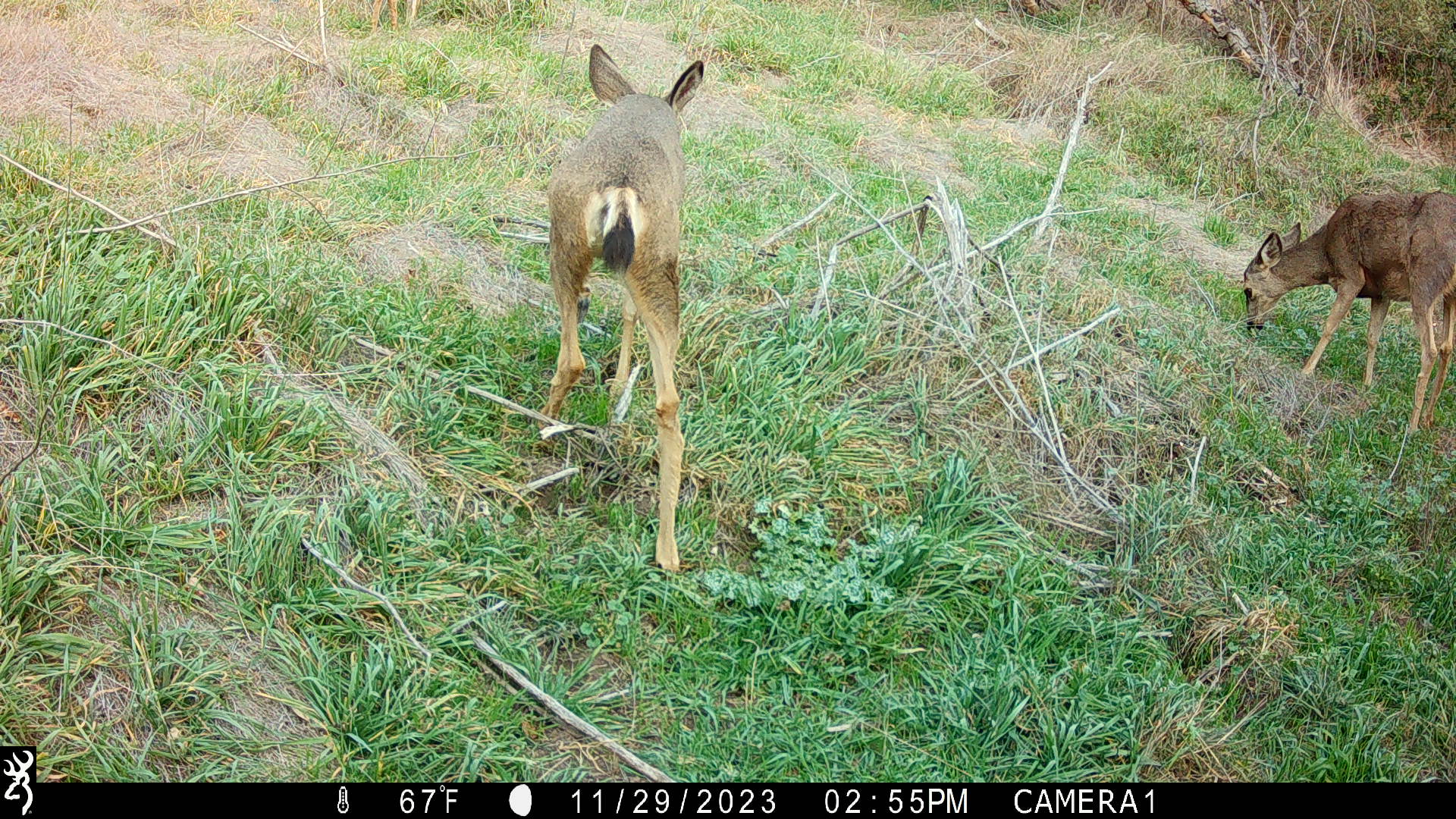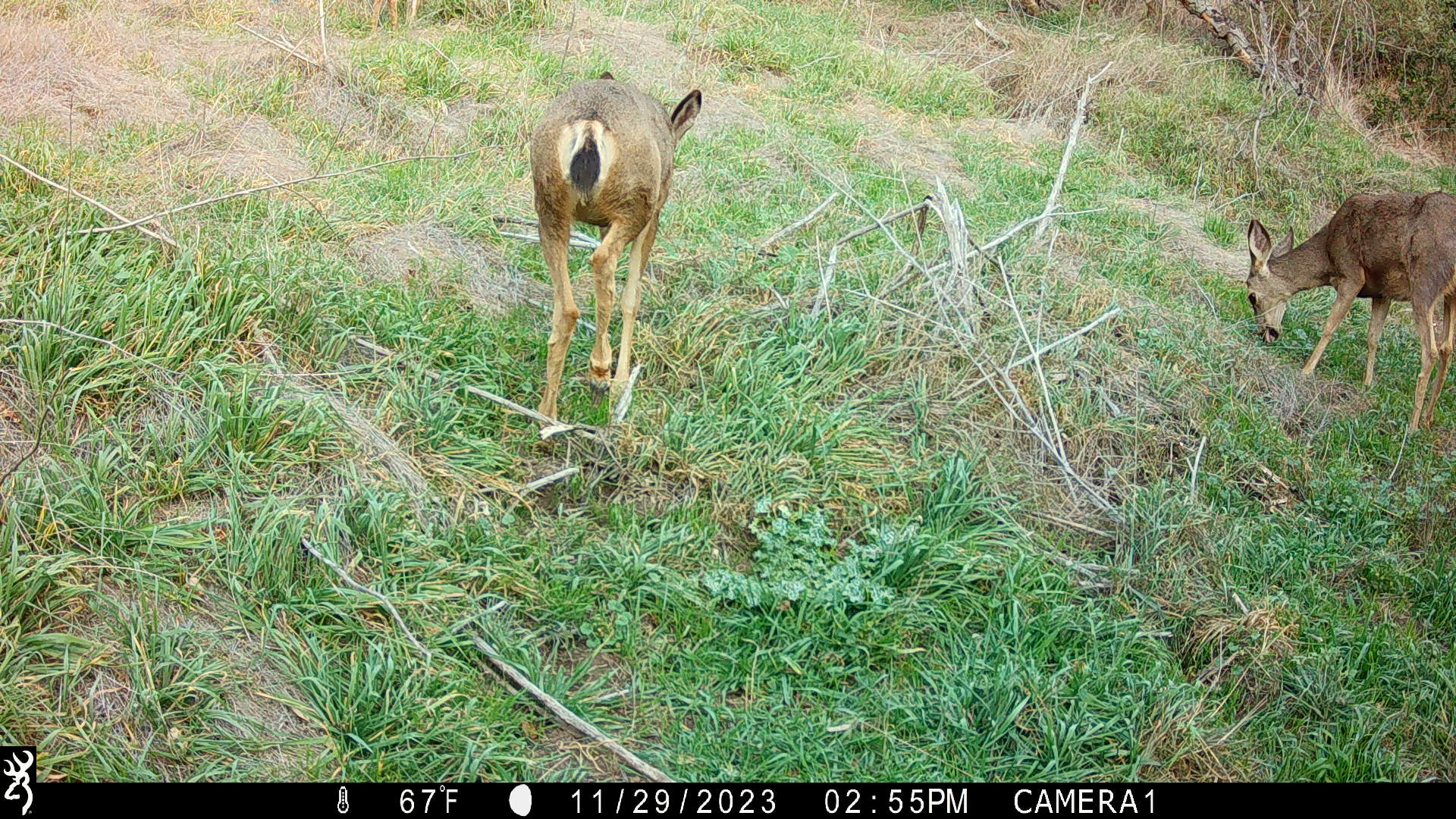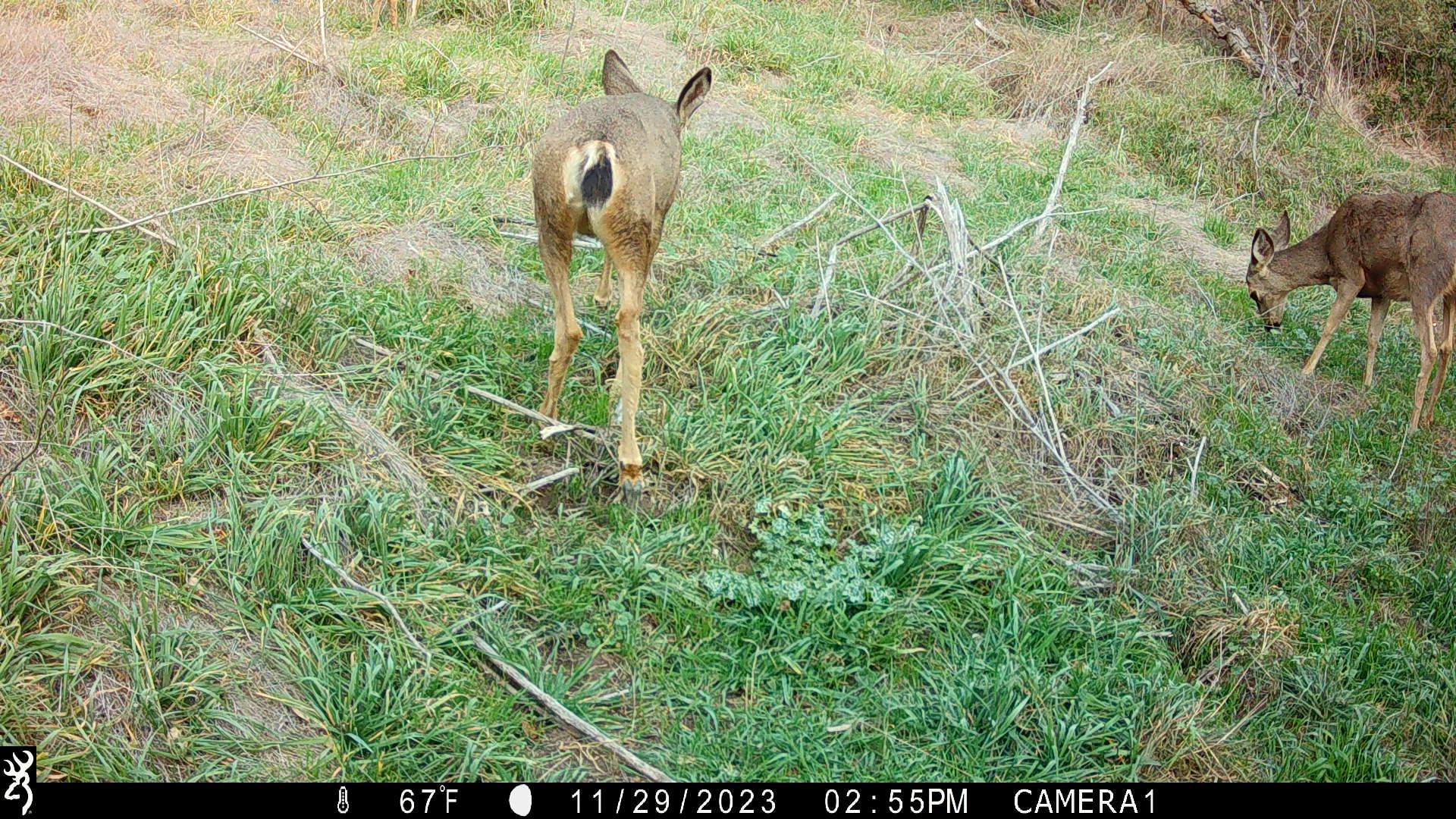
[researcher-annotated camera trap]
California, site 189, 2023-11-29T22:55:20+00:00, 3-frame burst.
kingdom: Animalia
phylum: Chordata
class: Mammalia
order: Artiodactyla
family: Cervidae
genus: Odocoileus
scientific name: Odocoileus hemionus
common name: mule deer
Mule deer (Odocoileus hemionus).